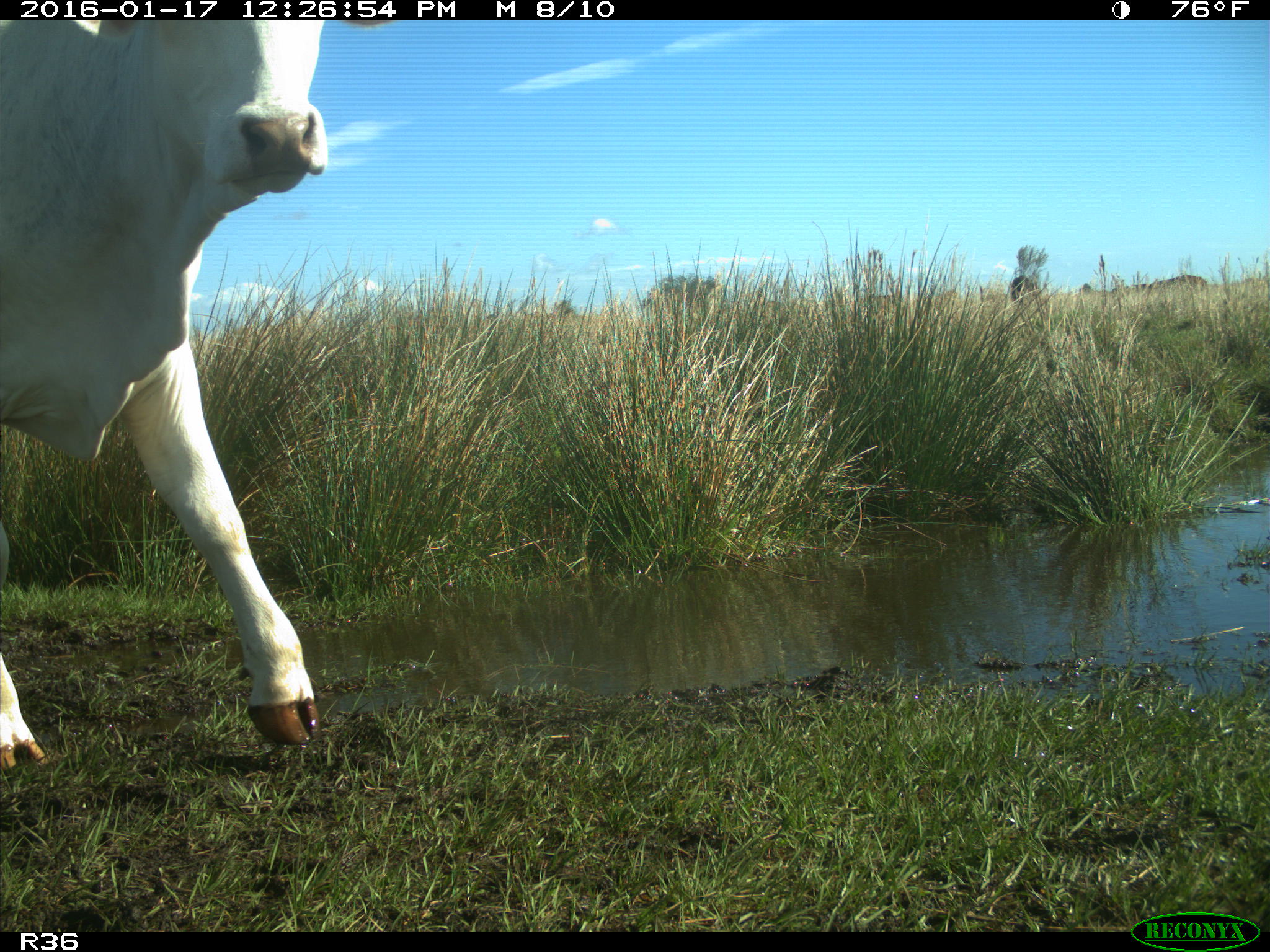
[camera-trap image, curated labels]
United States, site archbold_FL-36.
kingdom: Animalia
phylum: Chordata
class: Mammalia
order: Artiodactyla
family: Bovidae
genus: Bos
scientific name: Bos taurus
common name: domestic cow